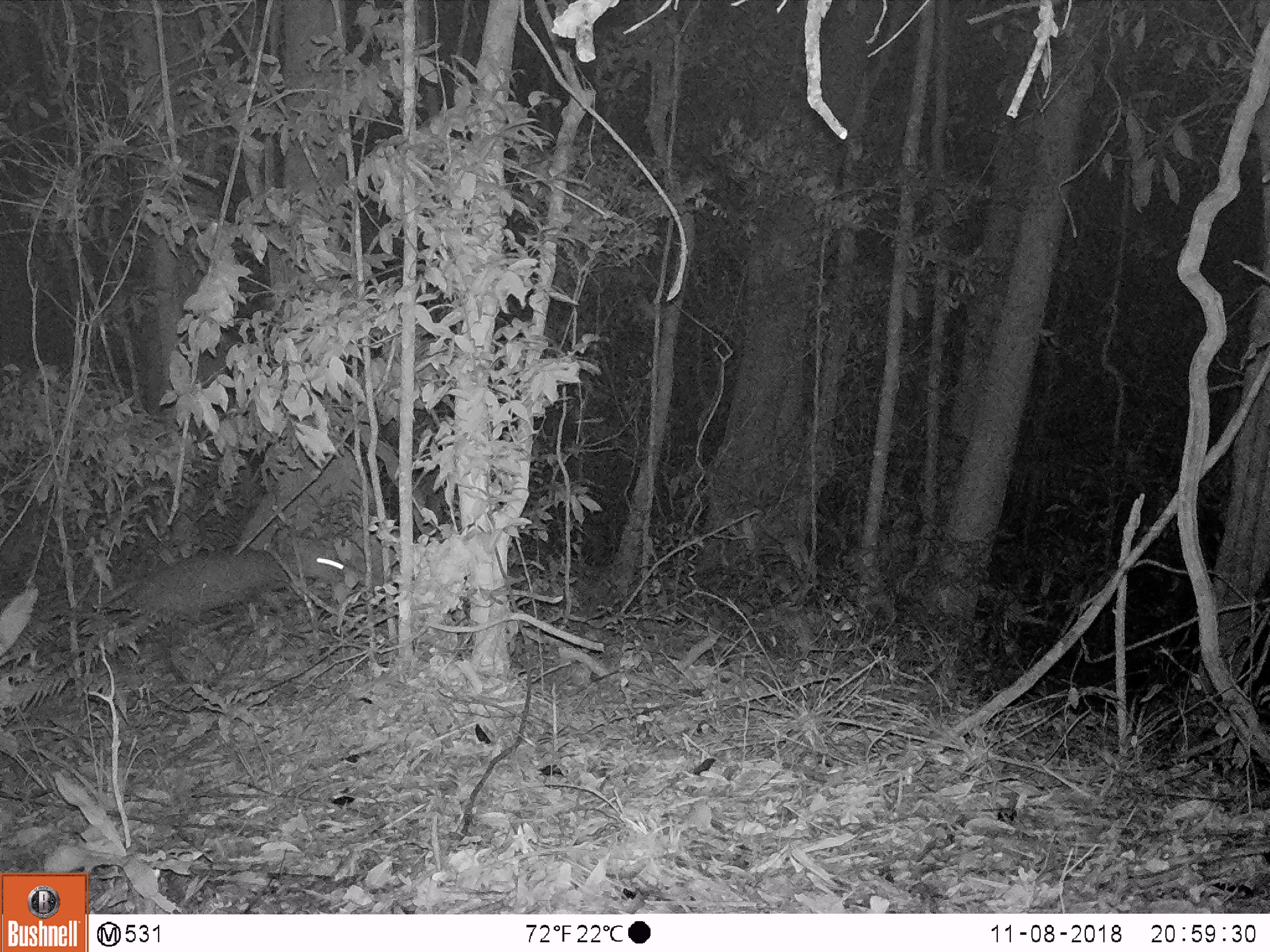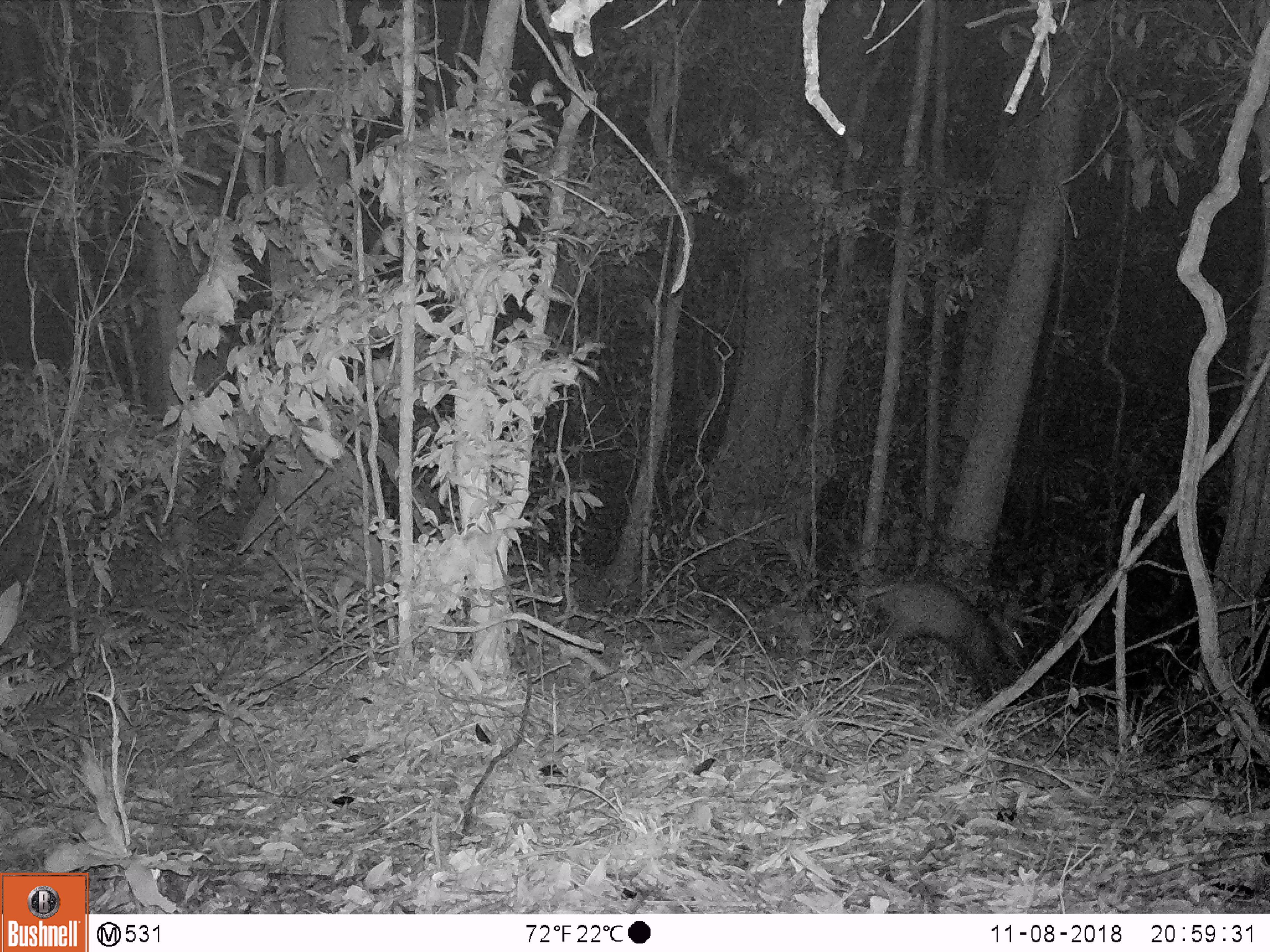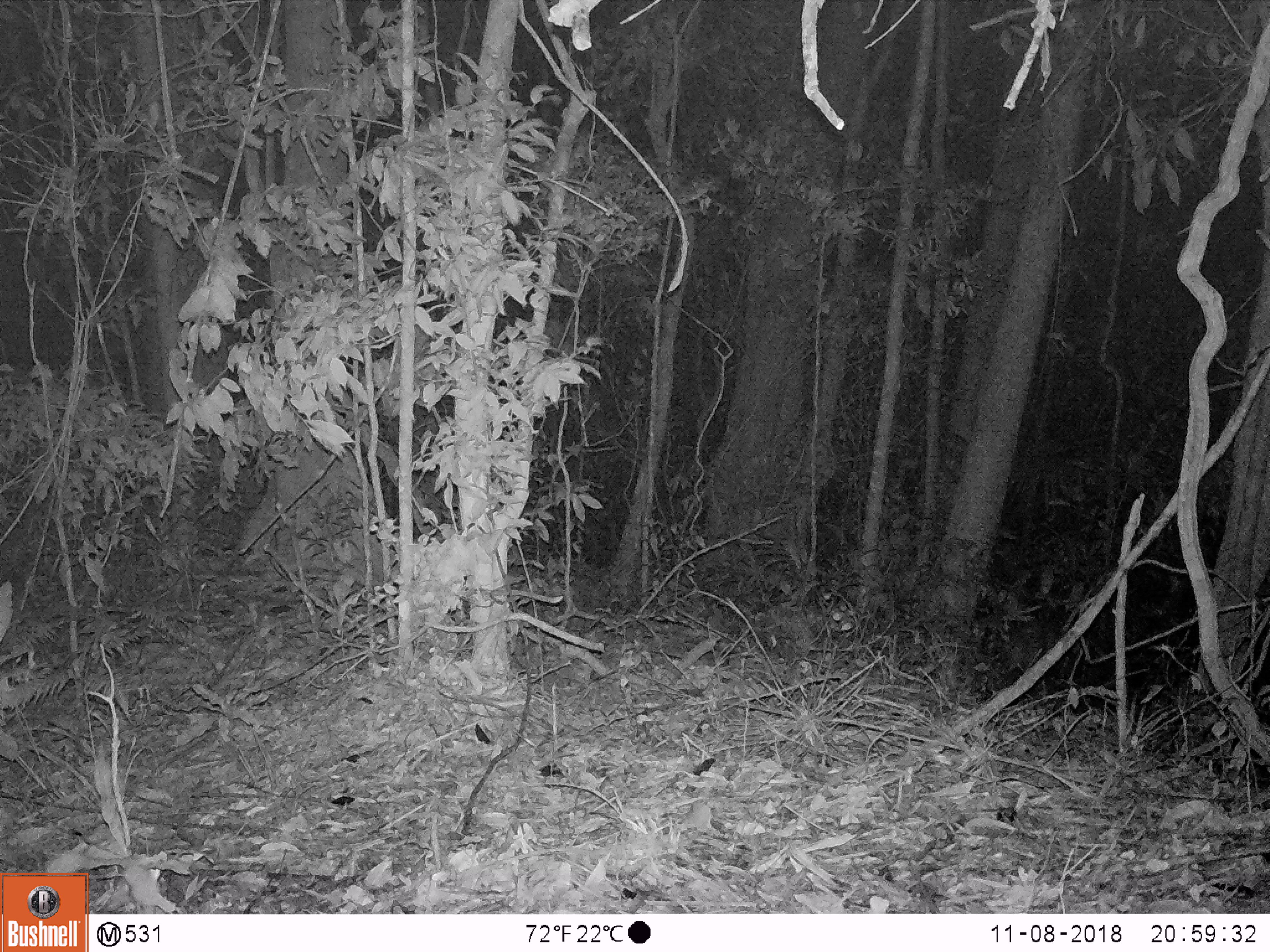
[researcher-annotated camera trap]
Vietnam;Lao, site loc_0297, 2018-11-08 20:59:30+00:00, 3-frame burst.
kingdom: Animalia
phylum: Chordata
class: Mammalia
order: Artiodactyla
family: Cervidae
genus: Muntiacus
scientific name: Muntiacus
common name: muntjacs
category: unidentified muntjac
Unidentified muntjac (muntjacs) (Muntiacus). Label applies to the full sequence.